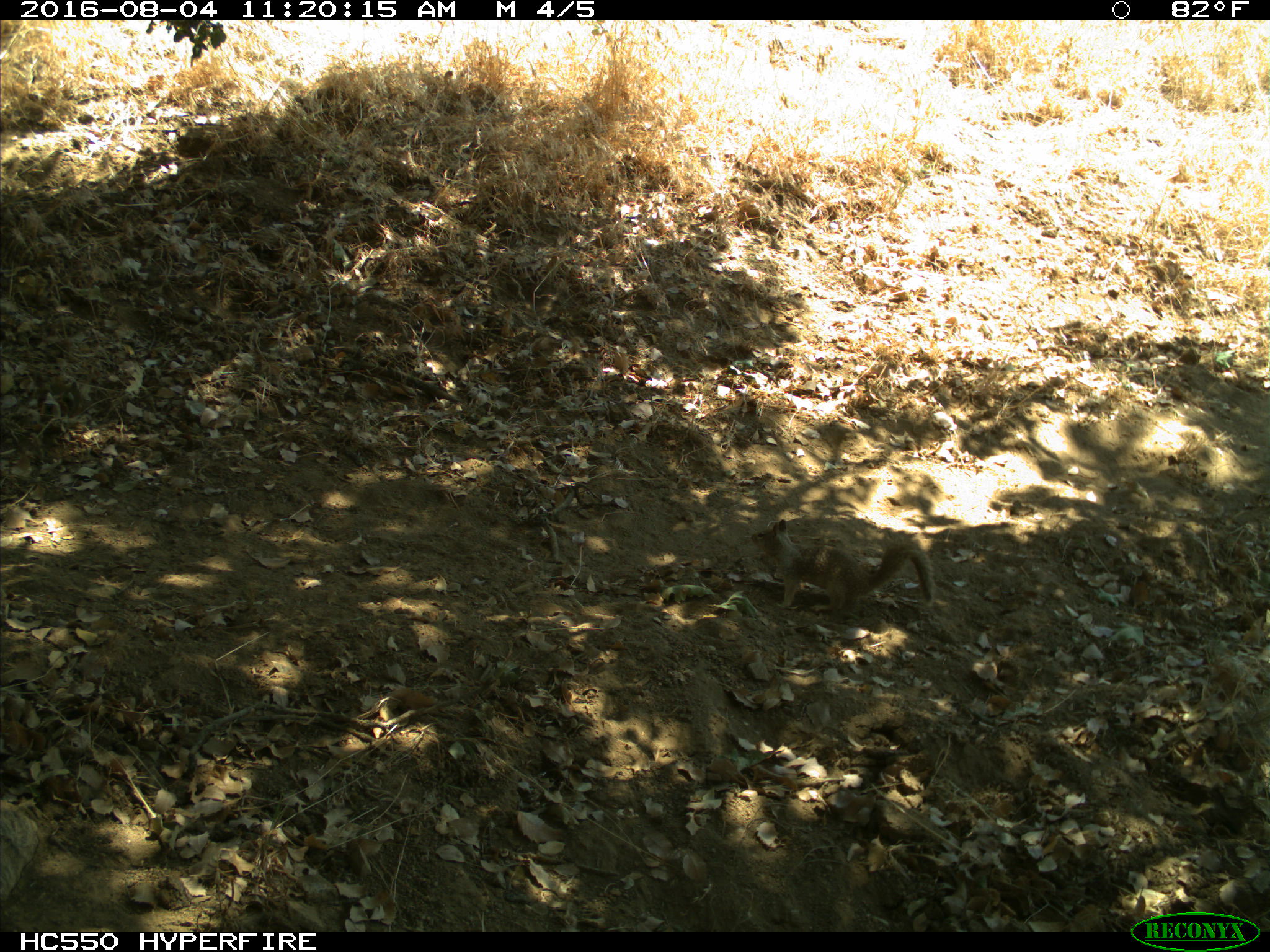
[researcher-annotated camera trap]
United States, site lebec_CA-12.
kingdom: Animalia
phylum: Chordata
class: Mammalia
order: Rodentia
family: Sciuridae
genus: Otospermophilus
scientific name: Otospermophilus beecheyi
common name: california ground squirrel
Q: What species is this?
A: Otospermophilus beecheyi (california ground squirrel).